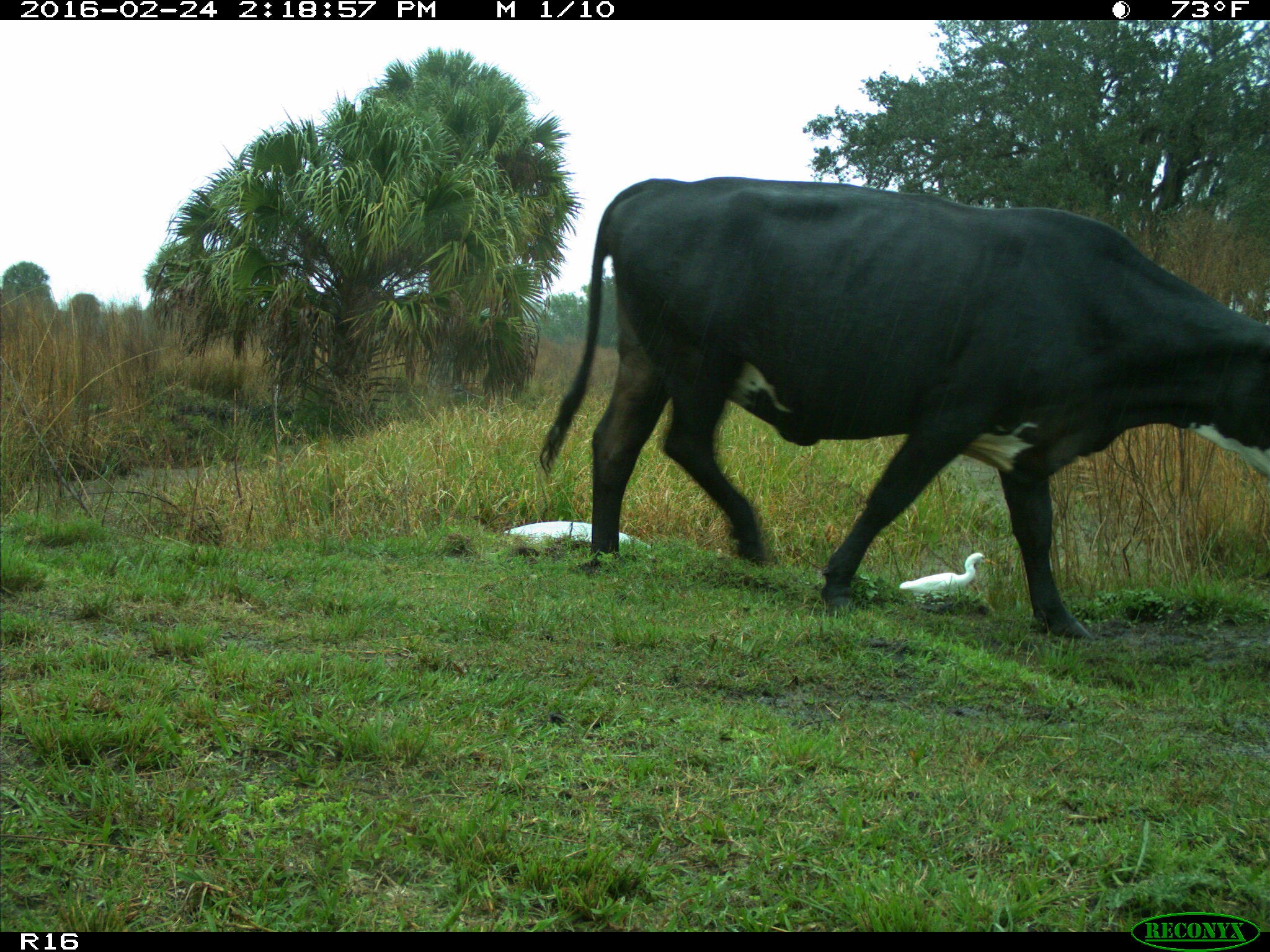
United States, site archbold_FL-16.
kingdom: Animalia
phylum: Chordata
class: Mammalia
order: Artiodactyla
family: Bovidae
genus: Bos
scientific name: Bos taurus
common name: domestic cow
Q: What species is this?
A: Bos taurus (domestic cow).